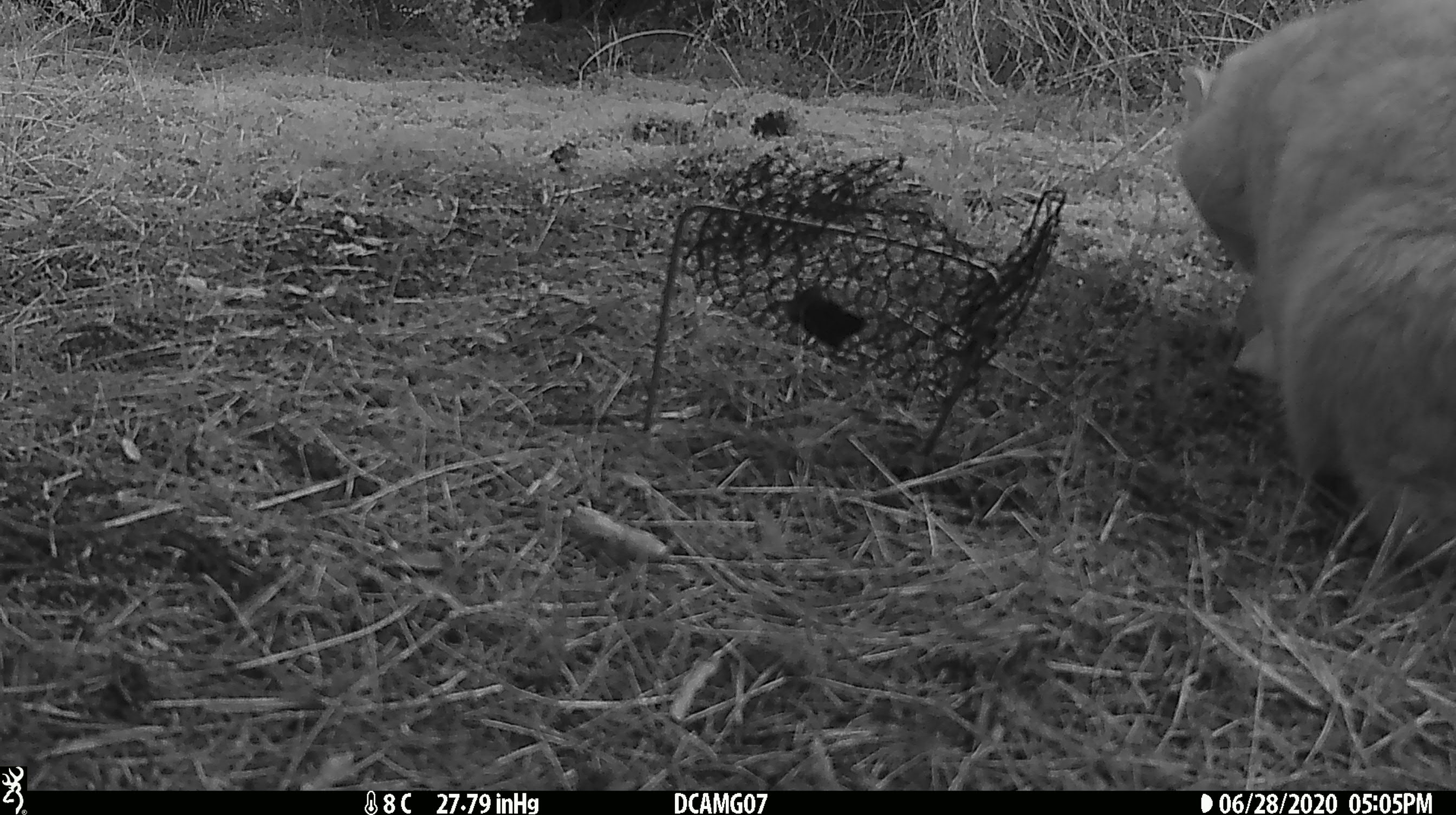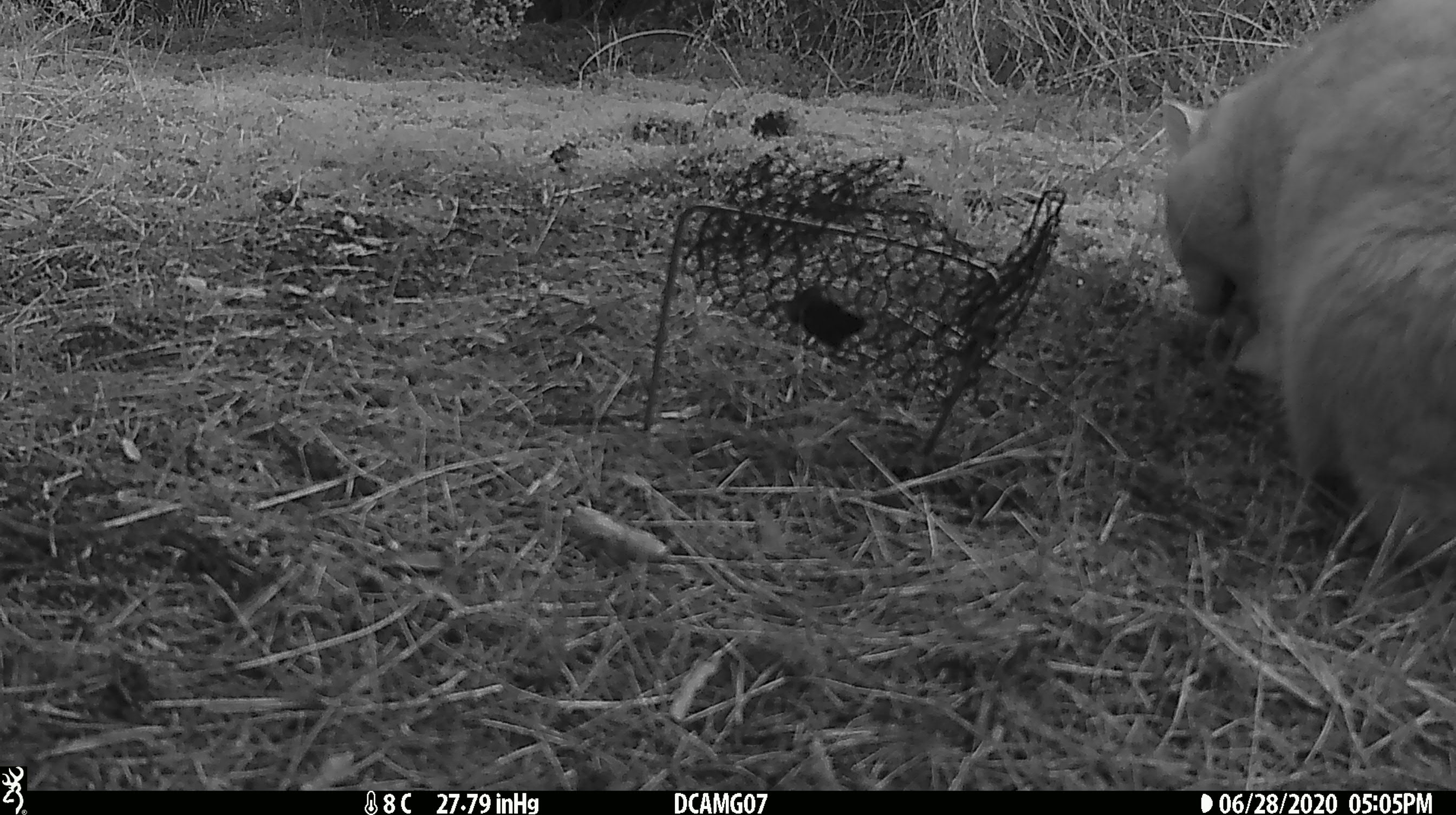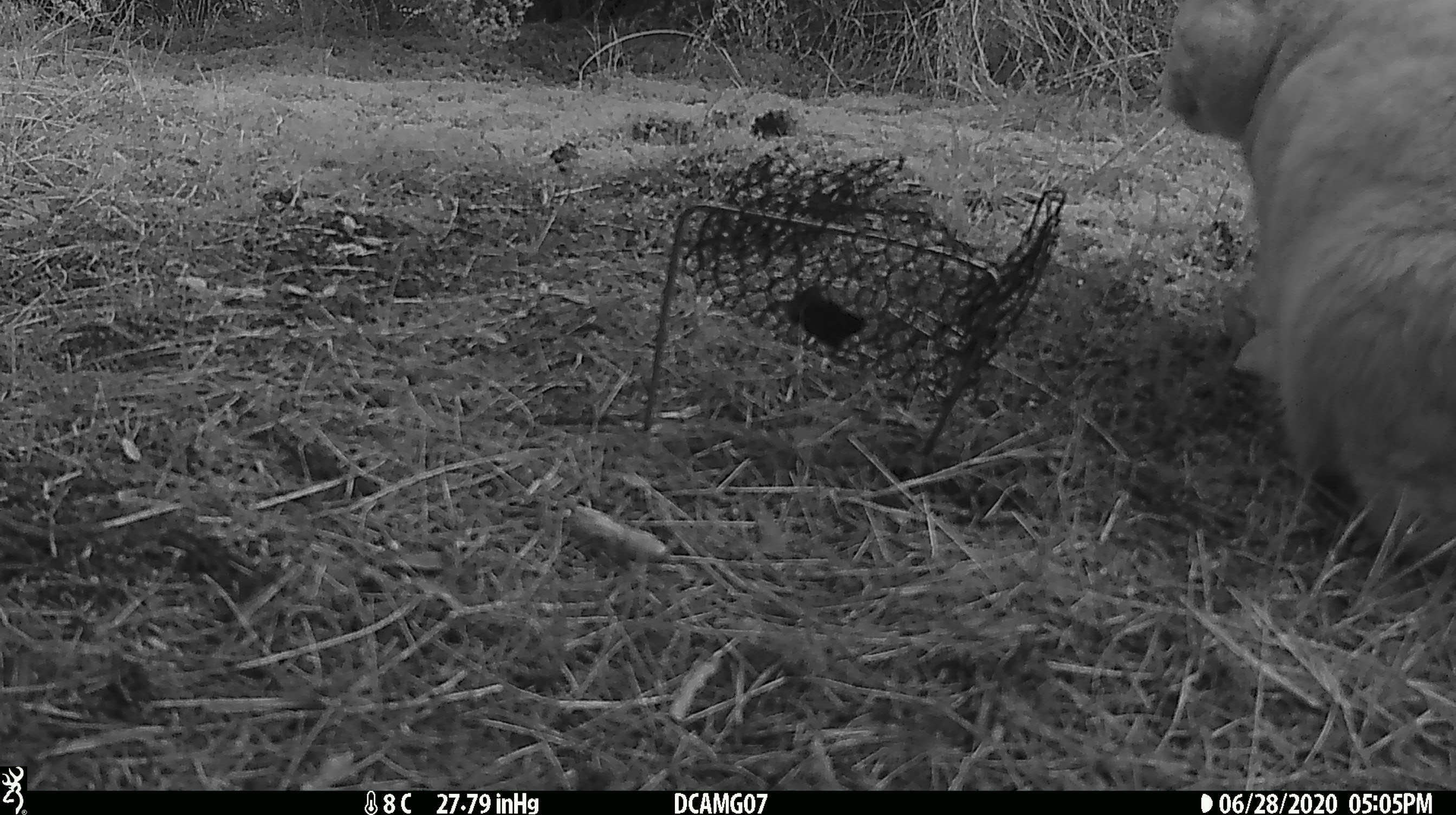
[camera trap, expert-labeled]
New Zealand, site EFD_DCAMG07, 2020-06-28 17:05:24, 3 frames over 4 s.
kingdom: Animalia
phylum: Chordata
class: Mammalia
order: Carnivora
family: Felidae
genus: Felis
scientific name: Felis catus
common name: domestic cat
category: cat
Cat (domestic cat) (Felis catus).